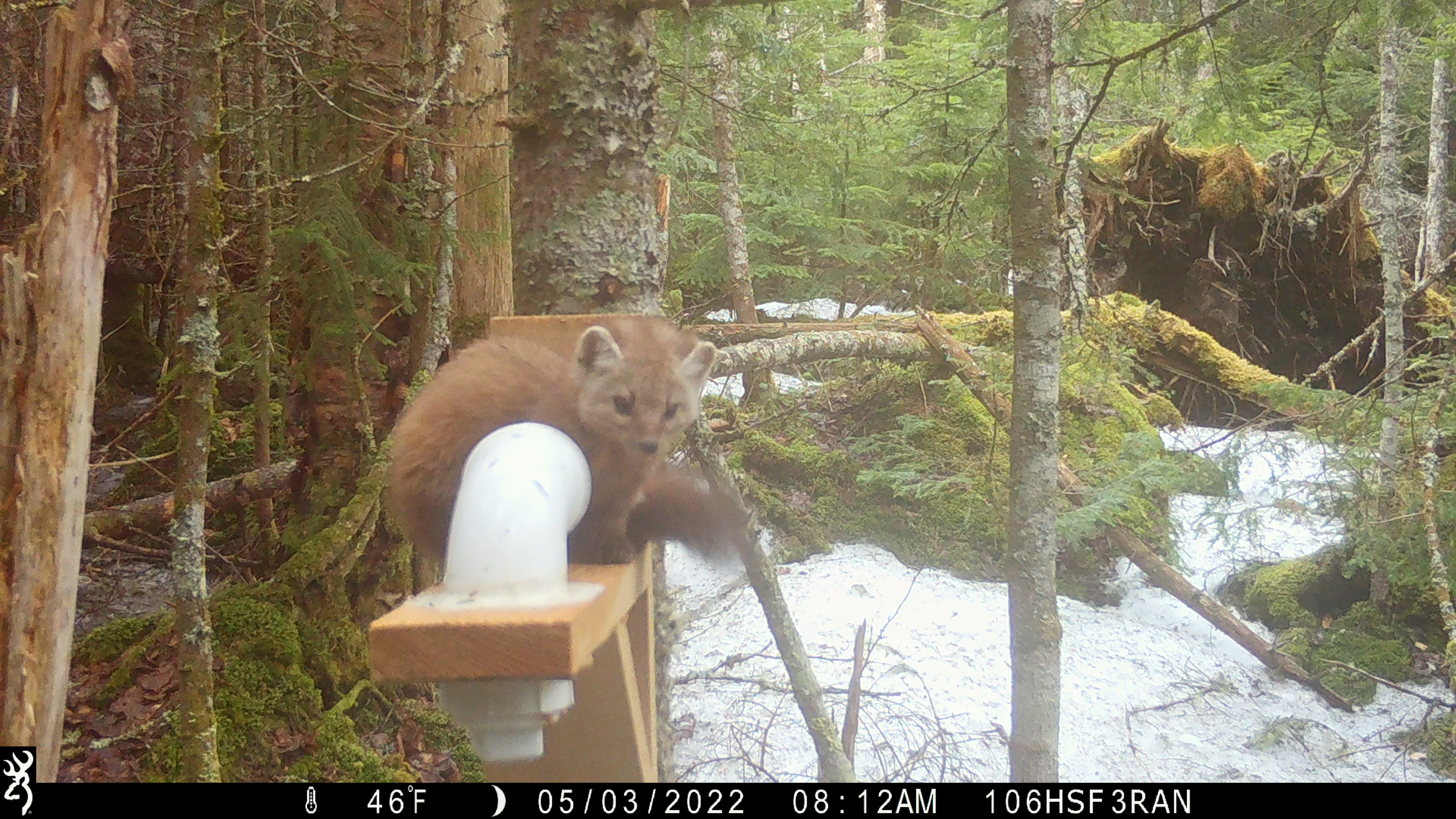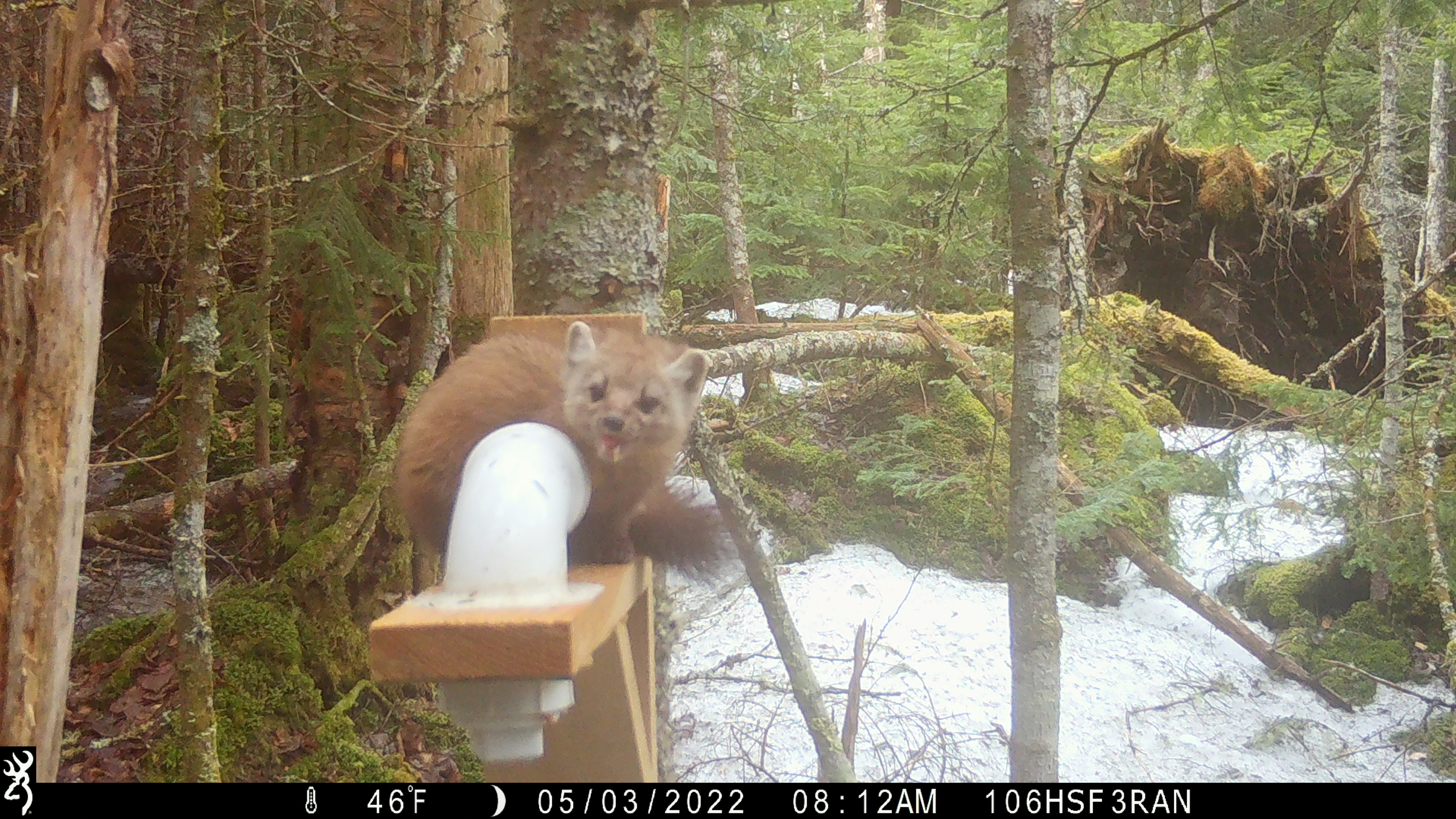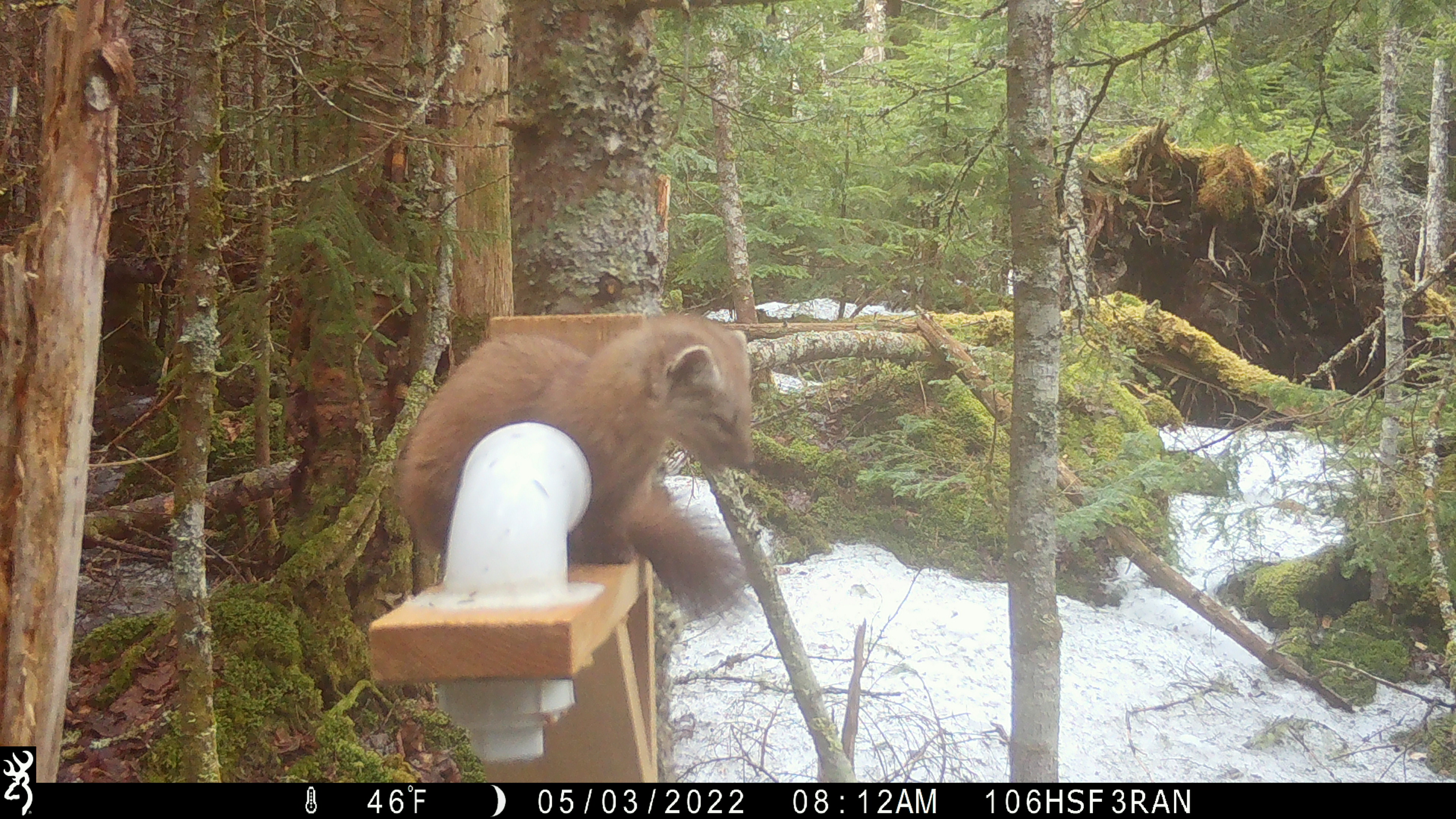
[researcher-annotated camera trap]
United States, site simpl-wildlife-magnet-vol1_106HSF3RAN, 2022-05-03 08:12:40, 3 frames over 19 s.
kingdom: Animalia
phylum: Chordata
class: Mammalia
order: Carnivora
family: Mustelidae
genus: Martes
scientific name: Martes americana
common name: american marten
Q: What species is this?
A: American marten (Martes americana).